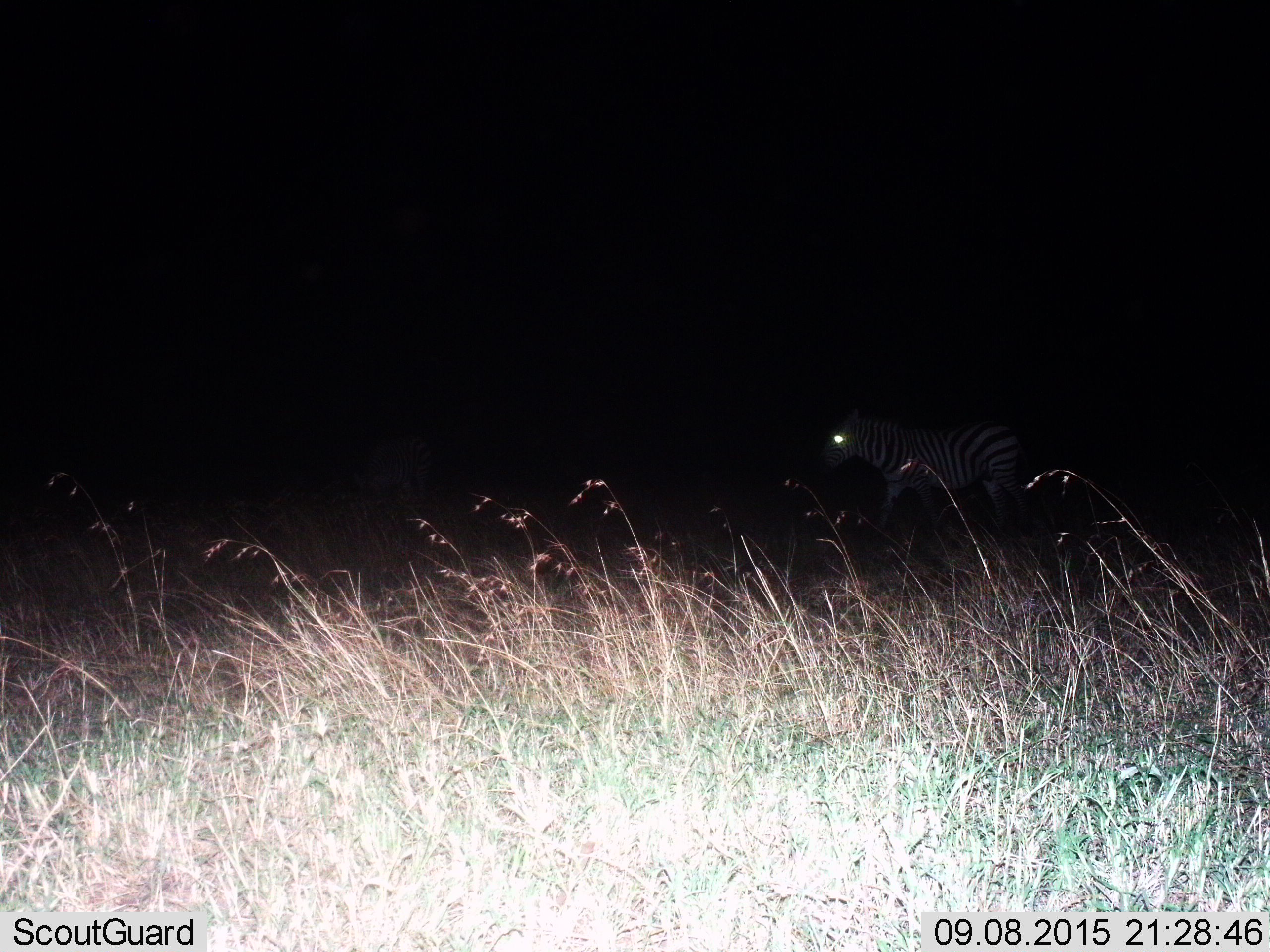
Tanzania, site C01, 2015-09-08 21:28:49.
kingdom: Animalia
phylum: Chordata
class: Mammalia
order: Perissodactyla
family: Equidae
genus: Equus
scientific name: Equus quagga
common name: plains zebra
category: zebra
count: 1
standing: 29%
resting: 0%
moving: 76%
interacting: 0%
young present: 0%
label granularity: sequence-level